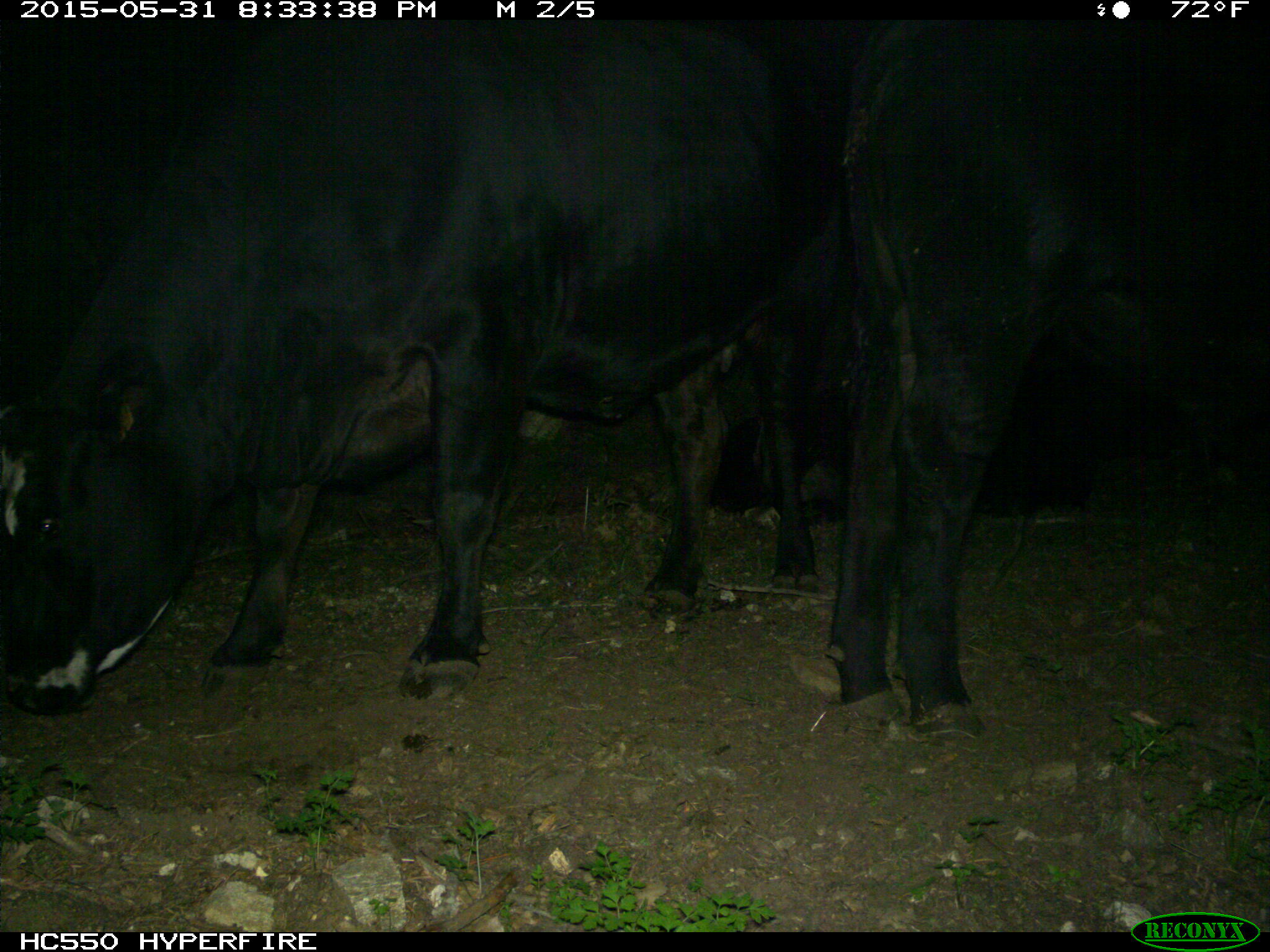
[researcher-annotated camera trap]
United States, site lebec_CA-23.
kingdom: Animalia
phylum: Chordata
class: Mammalia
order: Artiodactyla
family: Bovidae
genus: Bos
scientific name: Bos taurus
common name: domestic cow